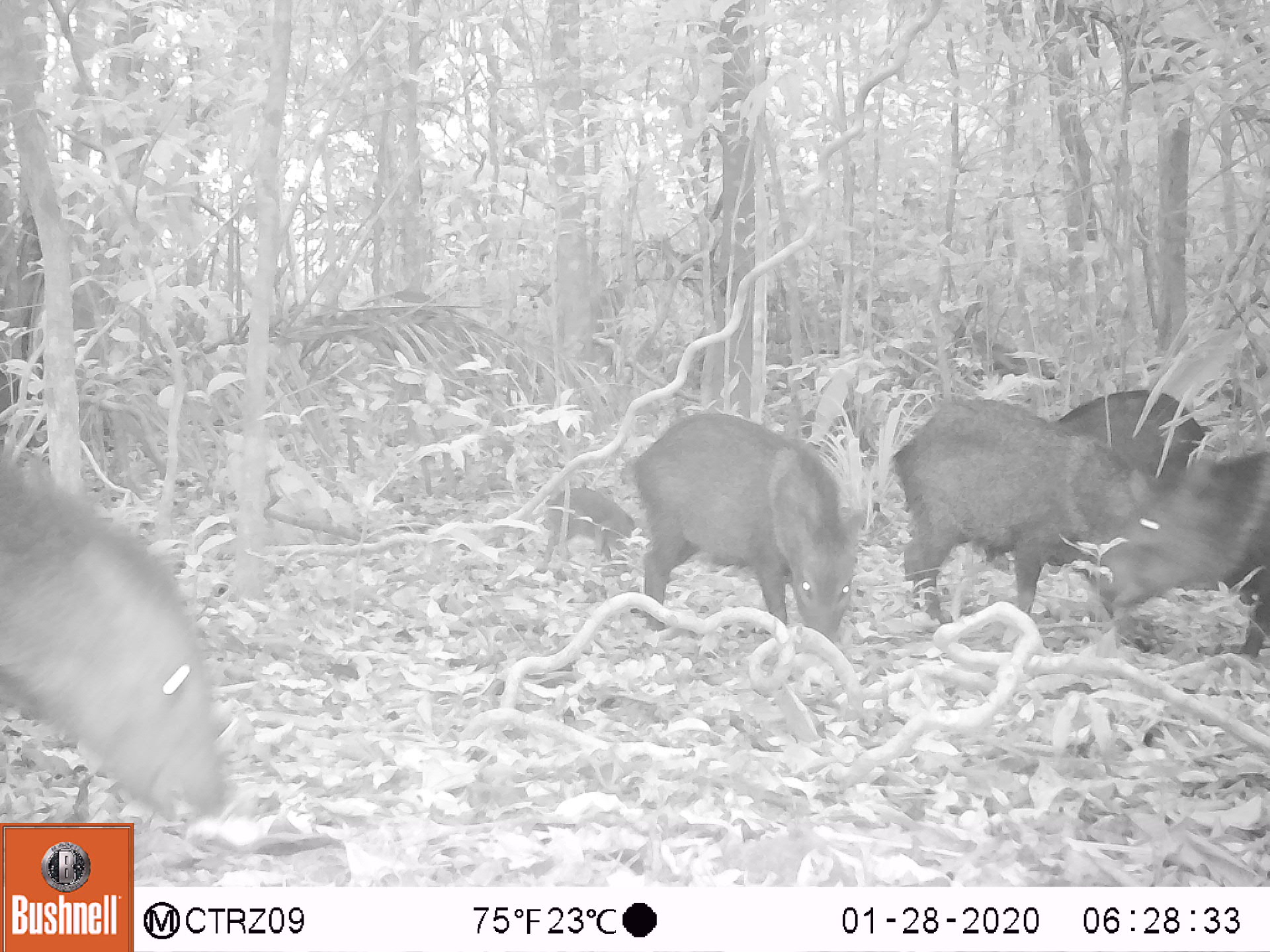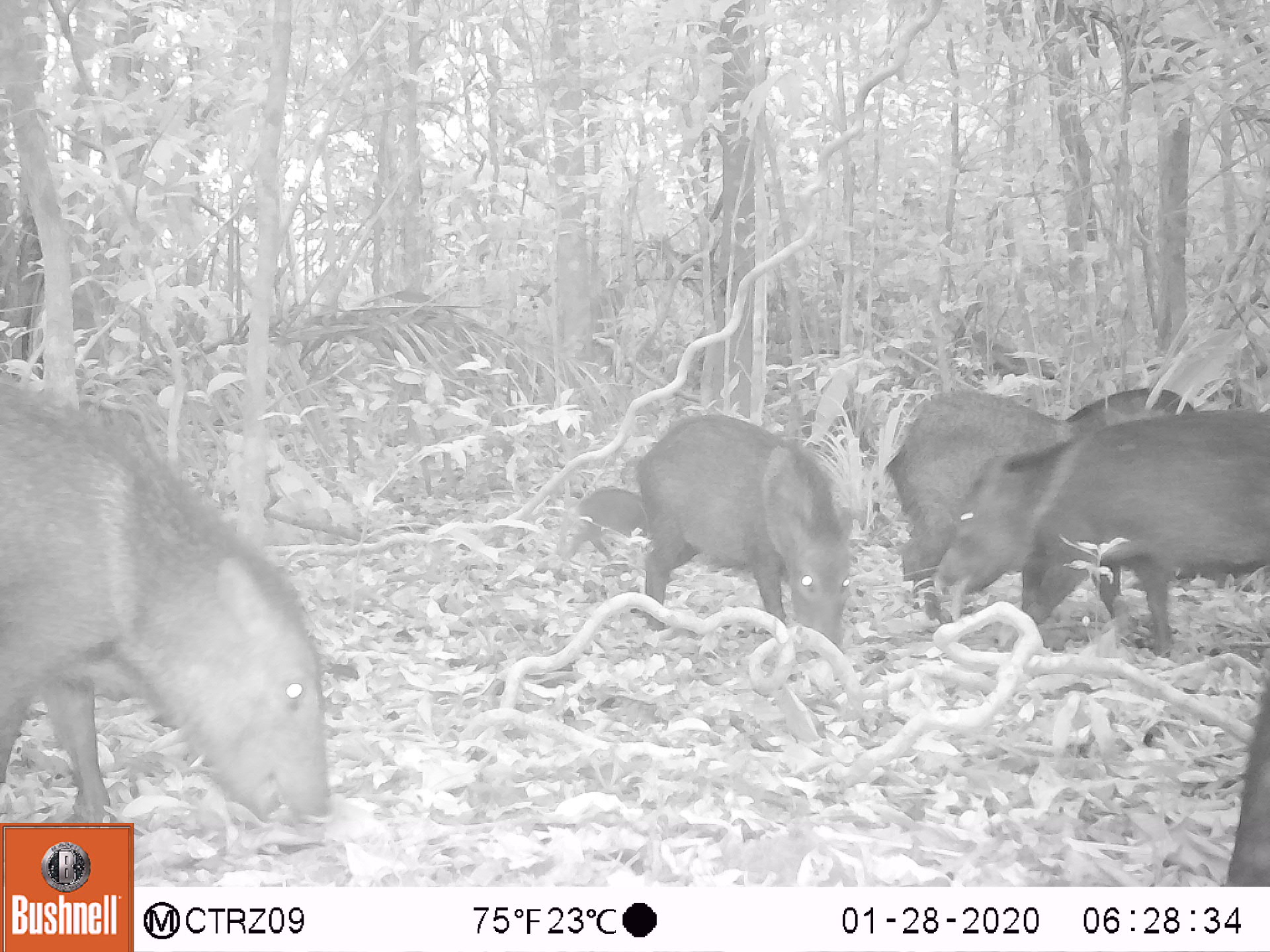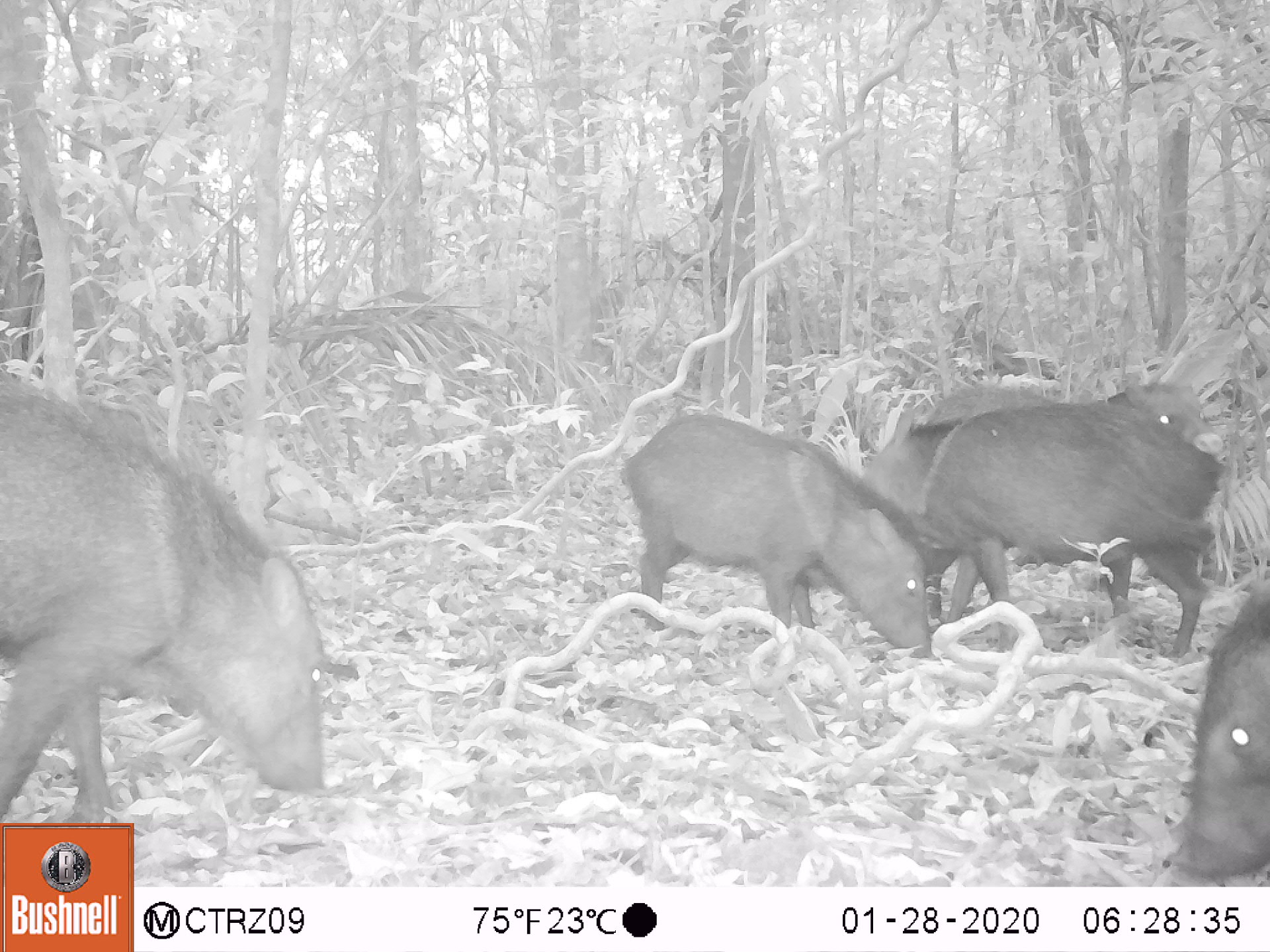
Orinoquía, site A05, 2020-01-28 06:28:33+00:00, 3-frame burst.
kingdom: Animalia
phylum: Chordata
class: Mammalia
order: Artiodactyla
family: Tayassuidae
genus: Pecari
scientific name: Pecari tajacu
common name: collared peccary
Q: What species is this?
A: Collared peccary (Pecari tajacu).